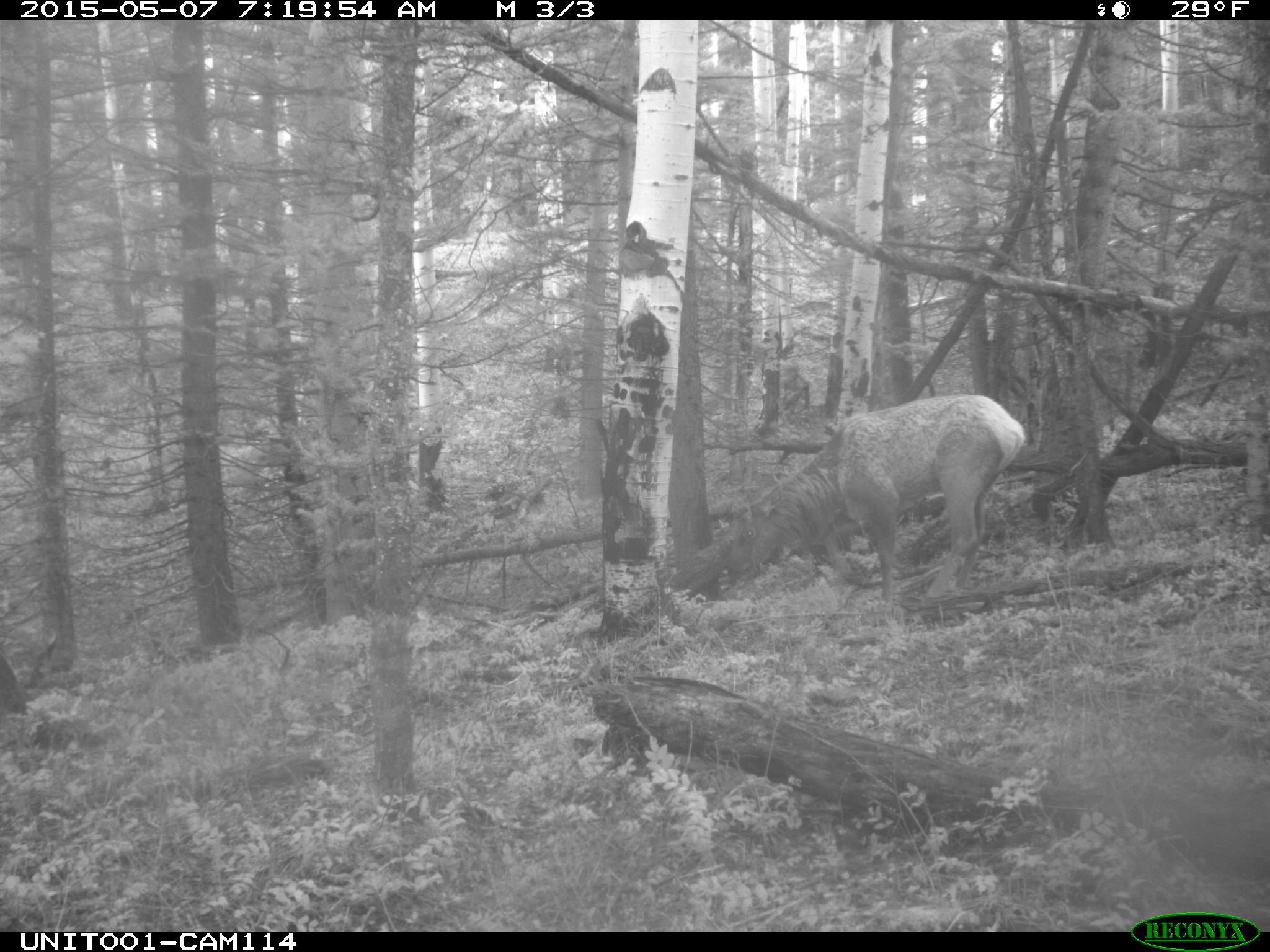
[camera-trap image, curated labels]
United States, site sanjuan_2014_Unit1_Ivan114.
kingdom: Animalia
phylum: Chordata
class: Mammalia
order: Artiodactyla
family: Cervidae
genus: Cervus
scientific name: Cervus elaphus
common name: red deer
Cervus elaphus (red deer).